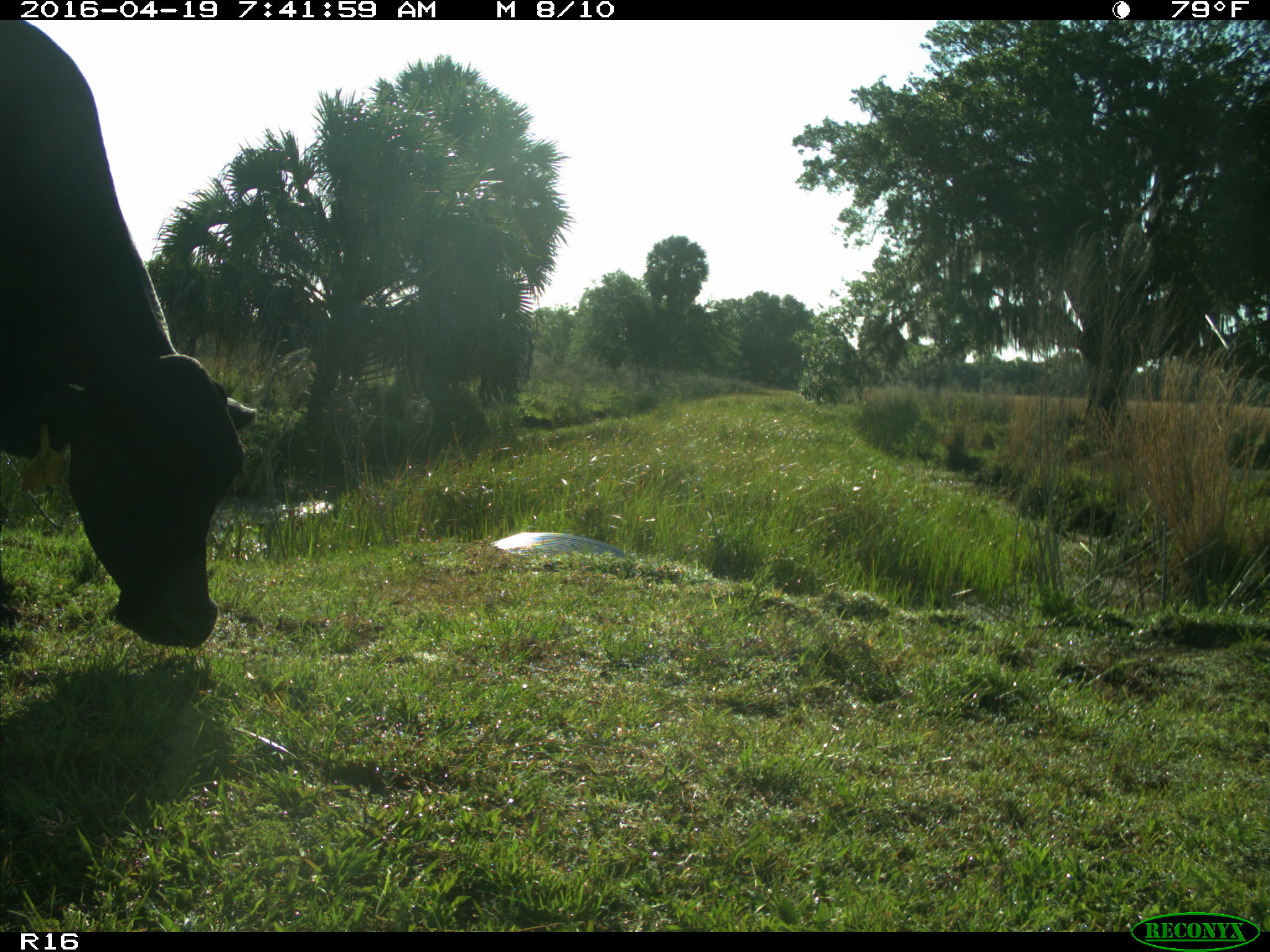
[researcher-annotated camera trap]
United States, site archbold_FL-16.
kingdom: Animalia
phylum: Chordata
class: Mammalia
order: Artiodactyla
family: Bovidae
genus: Bos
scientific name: Bos taurus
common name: domestic cow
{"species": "Bos taurus (domestic cow)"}